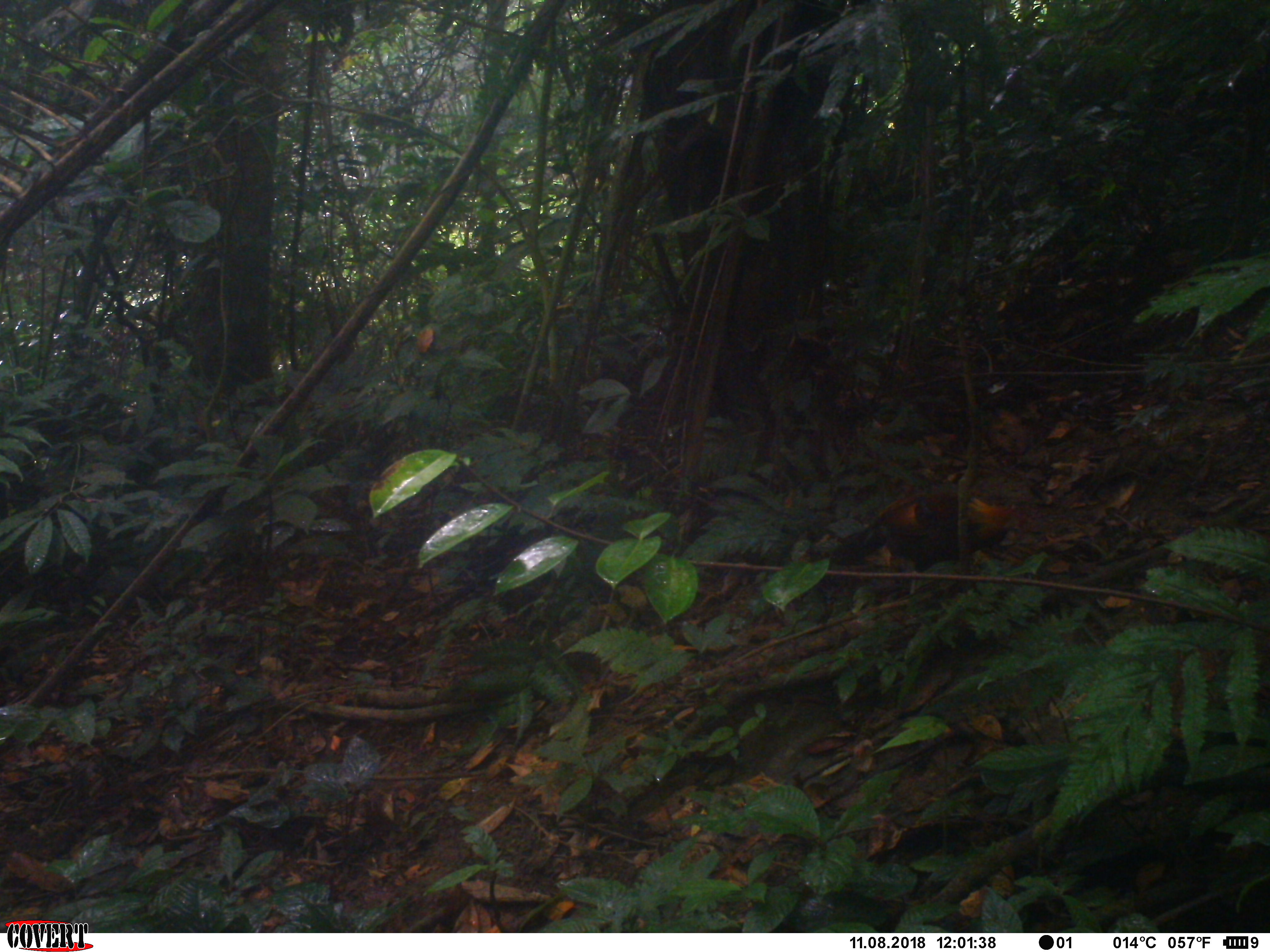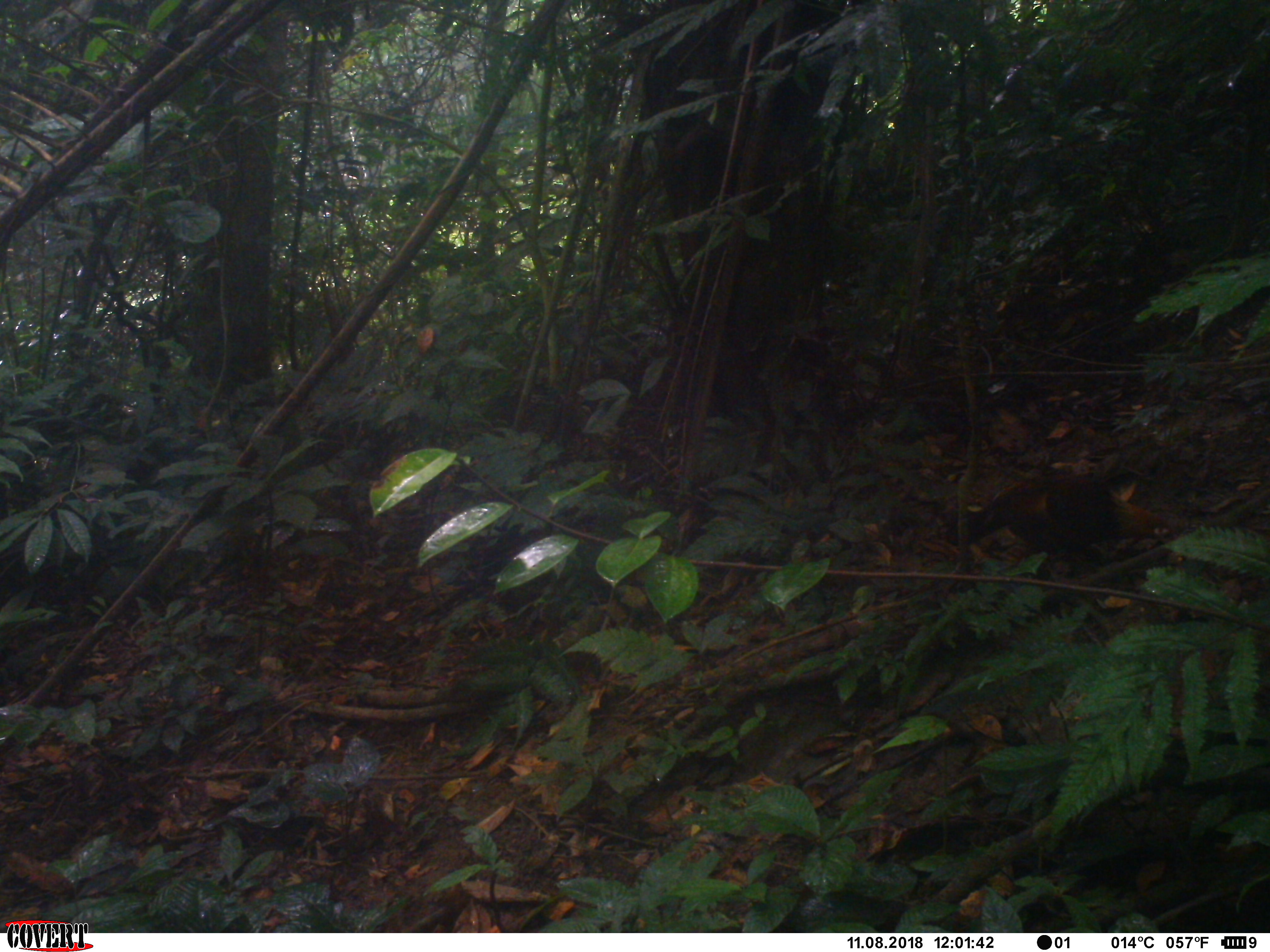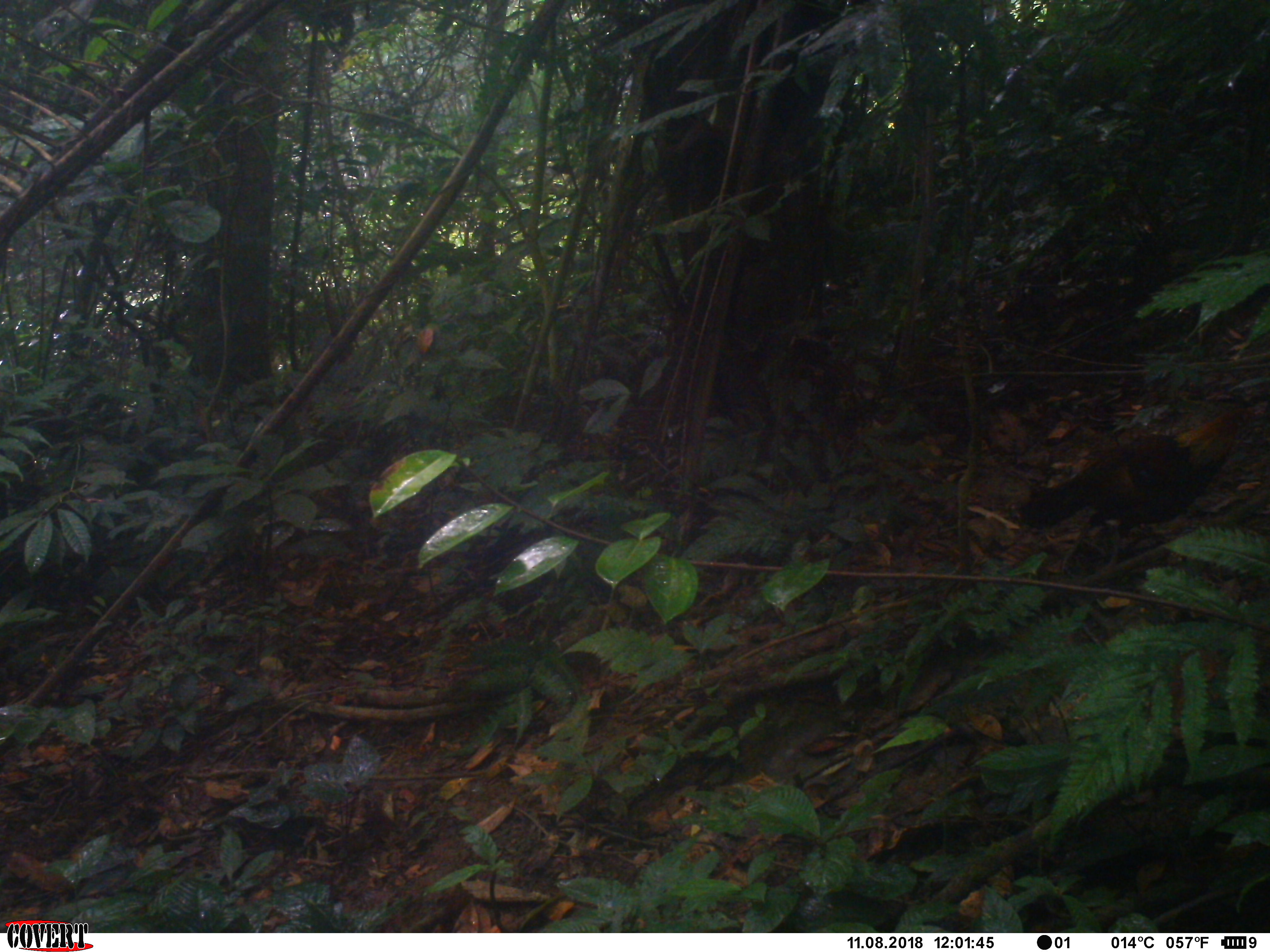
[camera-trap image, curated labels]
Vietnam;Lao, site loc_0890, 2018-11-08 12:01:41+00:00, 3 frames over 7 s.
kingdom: Animalia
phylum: Chordata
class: Aves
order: Galliformes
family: Phasianidae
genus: Gallus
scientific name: Gallus gallus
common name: red junglefowl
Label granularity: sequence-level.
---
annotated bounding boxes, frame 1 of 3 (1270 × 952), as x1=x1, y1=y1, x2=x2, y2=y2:
red junglefowl: x1=802, y1=482, x2=1024, y2=574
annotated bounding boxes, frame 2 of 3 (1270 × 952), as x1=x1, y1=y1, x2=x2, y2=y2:
red junglefowl: x1=943, y1=471, x2=1177, y2=579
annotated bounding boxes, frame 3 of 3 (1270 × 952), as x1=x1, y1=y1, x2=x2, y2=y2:
red junglefowl: x1=1016, y1=398, x2=1268, y2=578